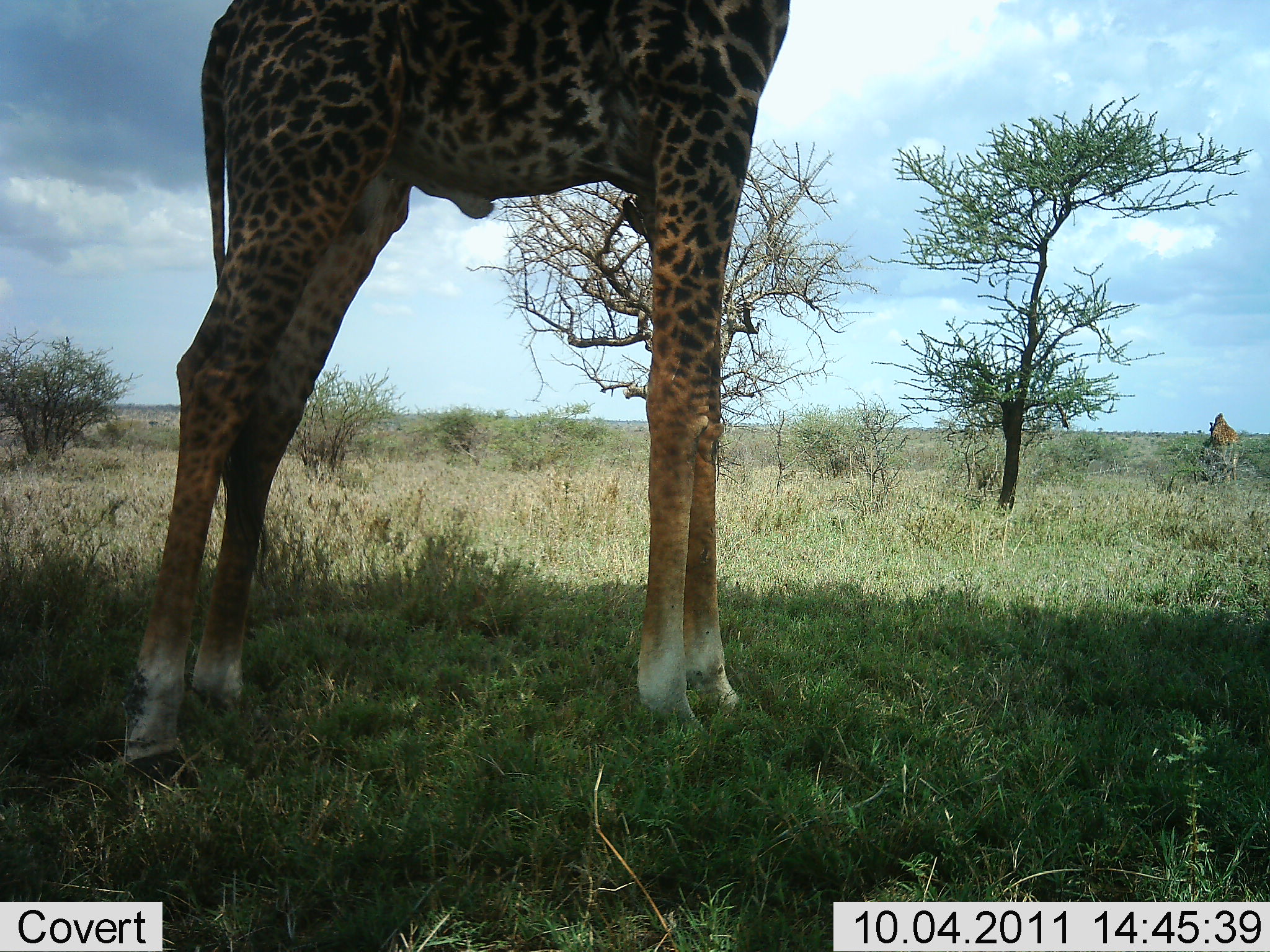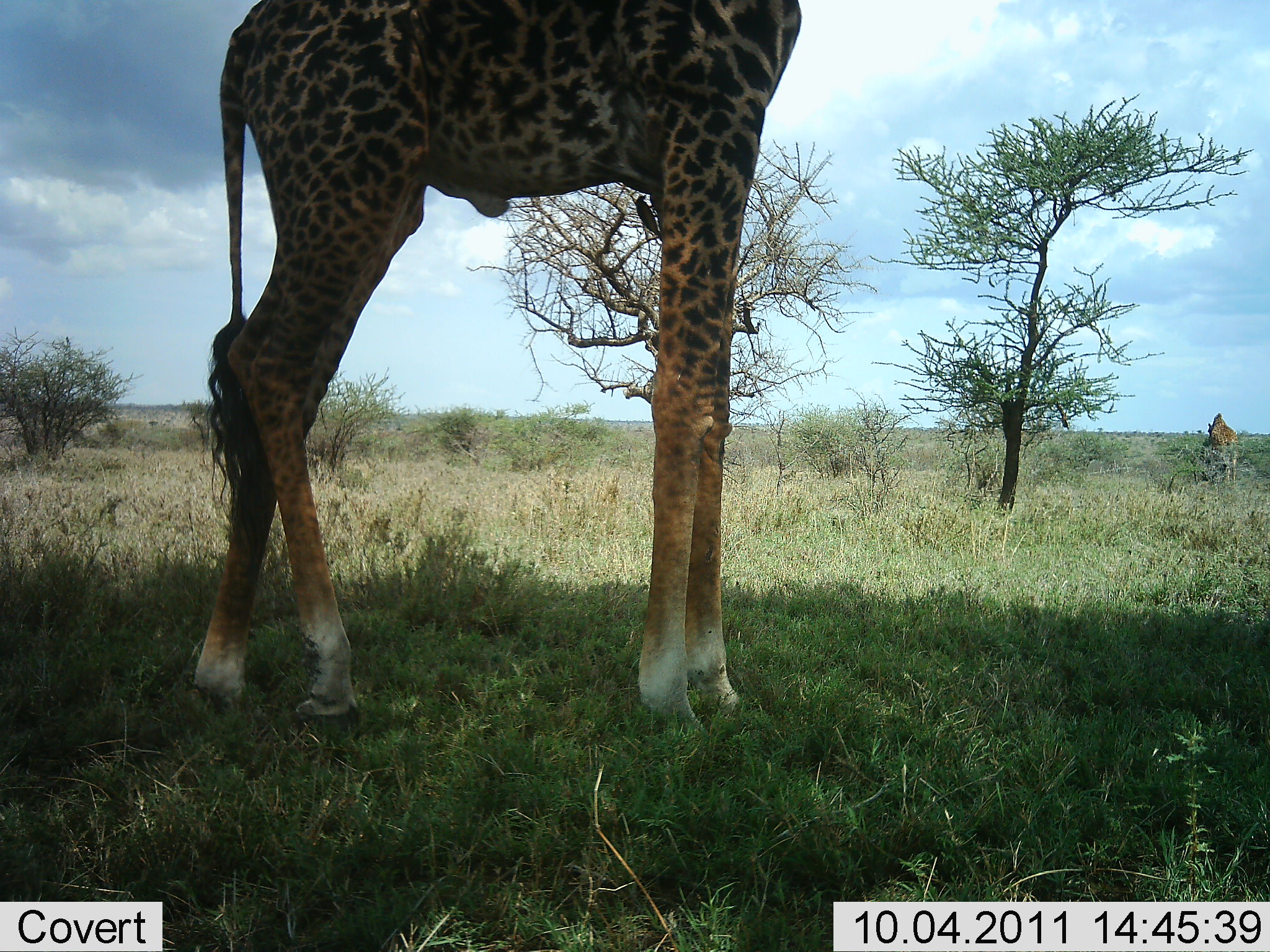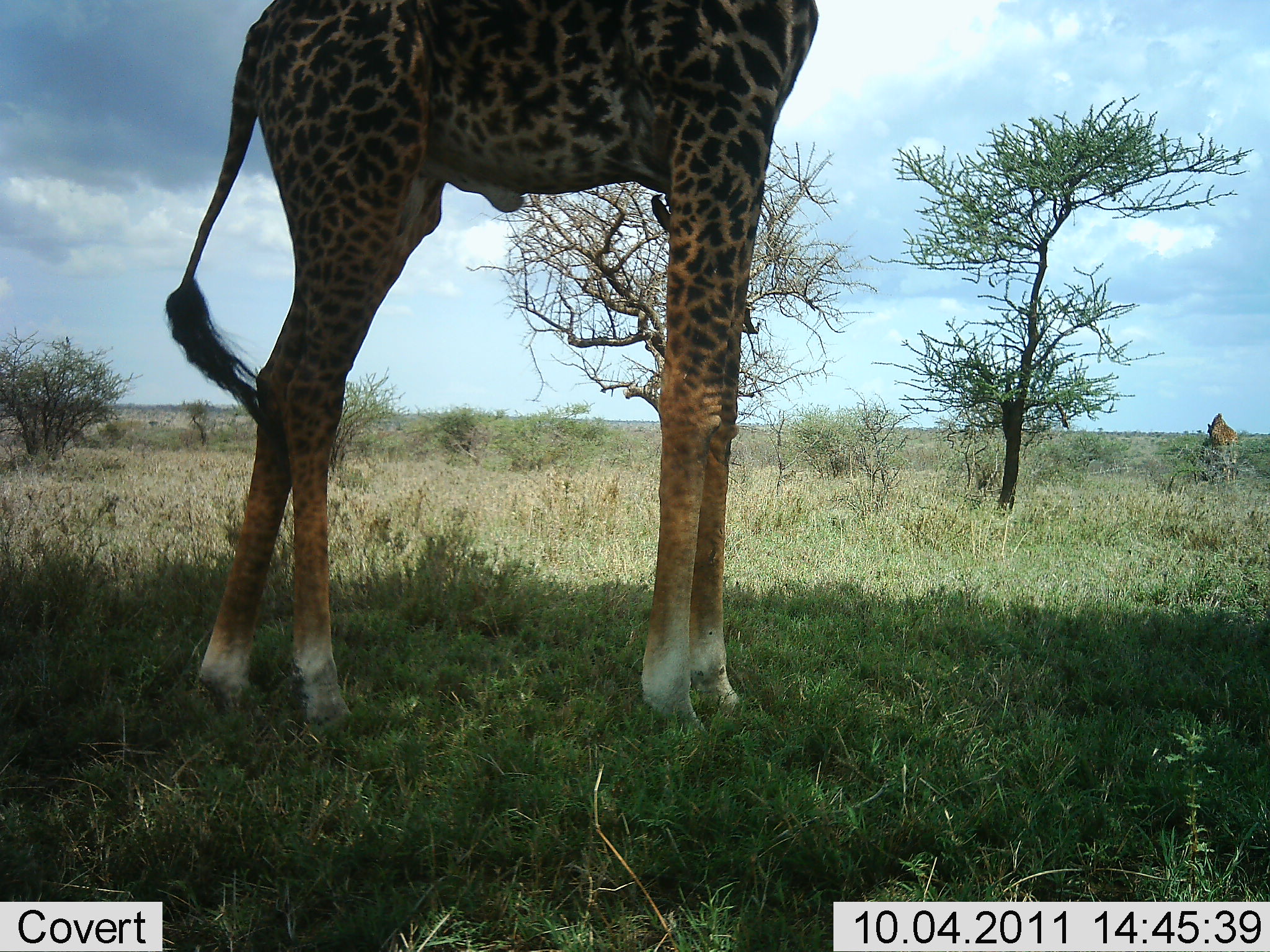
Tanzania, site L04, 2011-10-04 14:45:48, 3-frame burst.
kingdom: Animalia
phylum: Chordata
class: Mammalia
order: Artiodactyla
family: Giraffidae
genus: Giraffa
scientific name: Giraffa camelopardalis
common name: giraffe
Giraffe (Giraffa camelopardalis), count 1. Behavior (volunteer vote fractions): standing 93%, resting 0%, moving 0%, interacting 7%. Young present (vote fraction): 0%. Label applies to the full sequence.